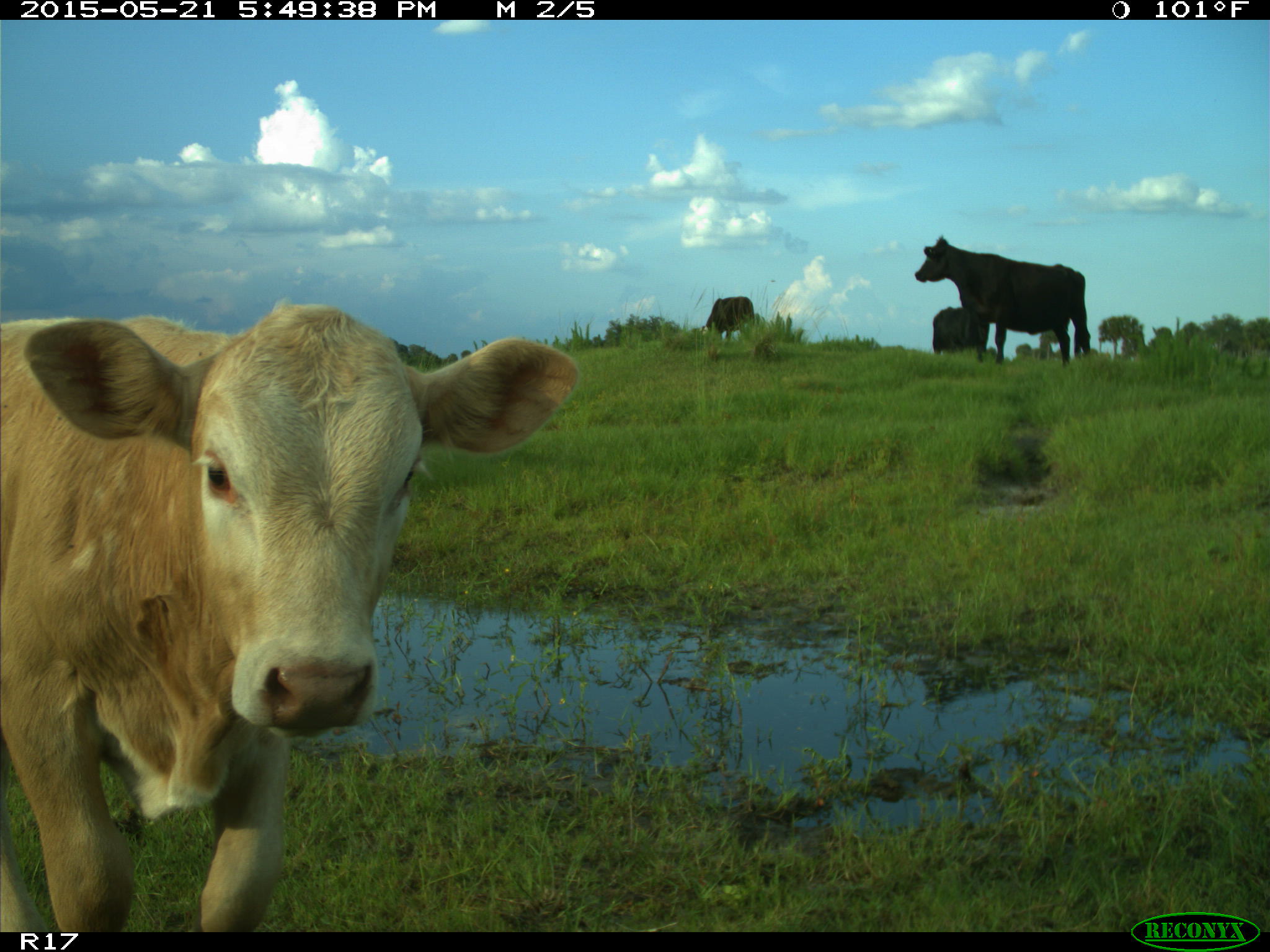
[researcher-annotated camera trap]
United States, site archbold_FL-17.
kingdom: Animalia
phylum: Chordata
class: Mammalia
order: Artiodactyla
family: Bovidae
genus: Bos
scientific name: Bos taurus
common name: domestic cow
Bos taurus (domestic cow).